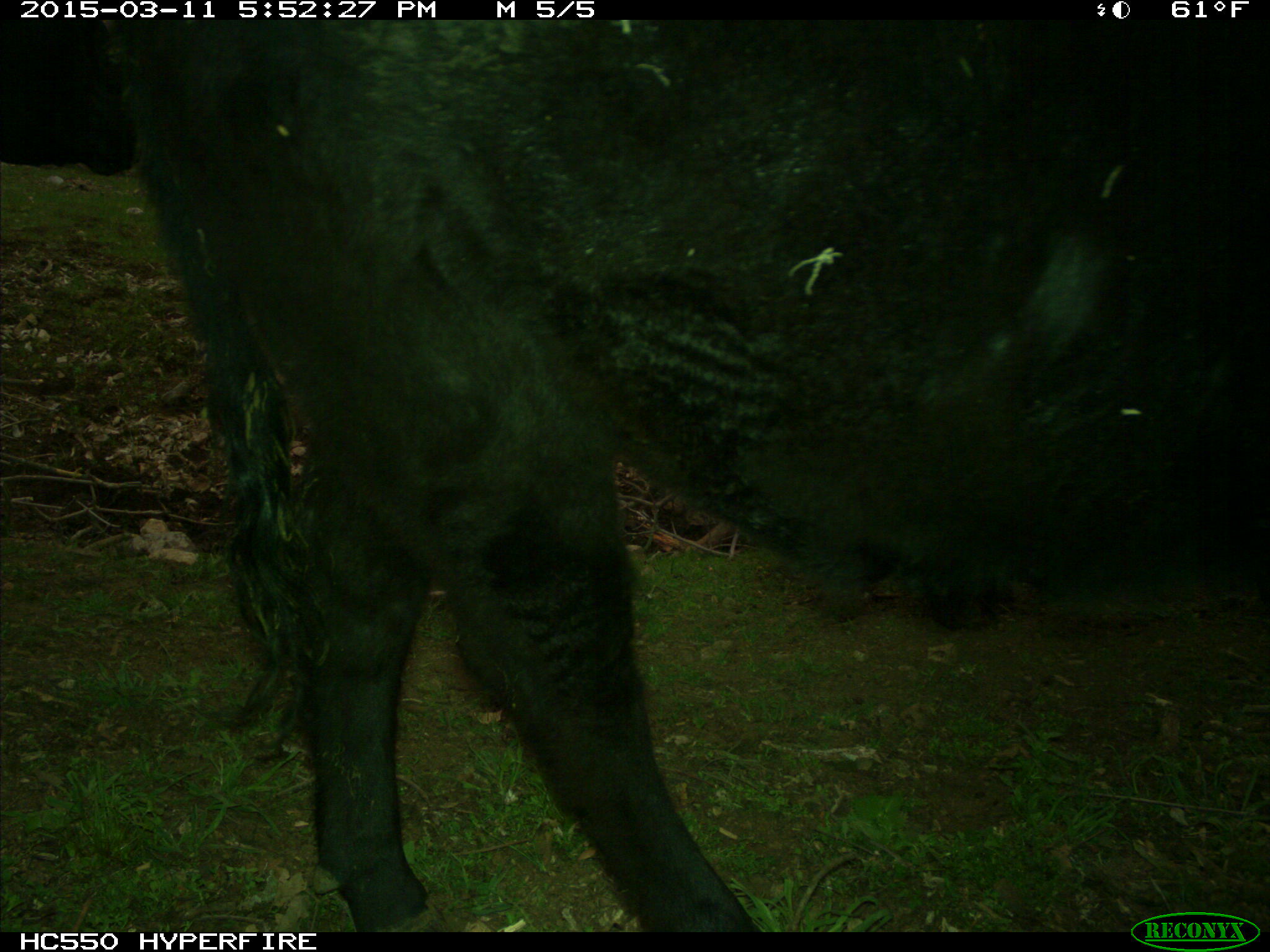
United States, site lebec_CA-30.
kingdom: Animalia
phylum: Chordata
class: Mammalia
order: Artiodactyla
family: Bovidae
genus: Bos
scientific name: Bos taurus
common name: domestic cow